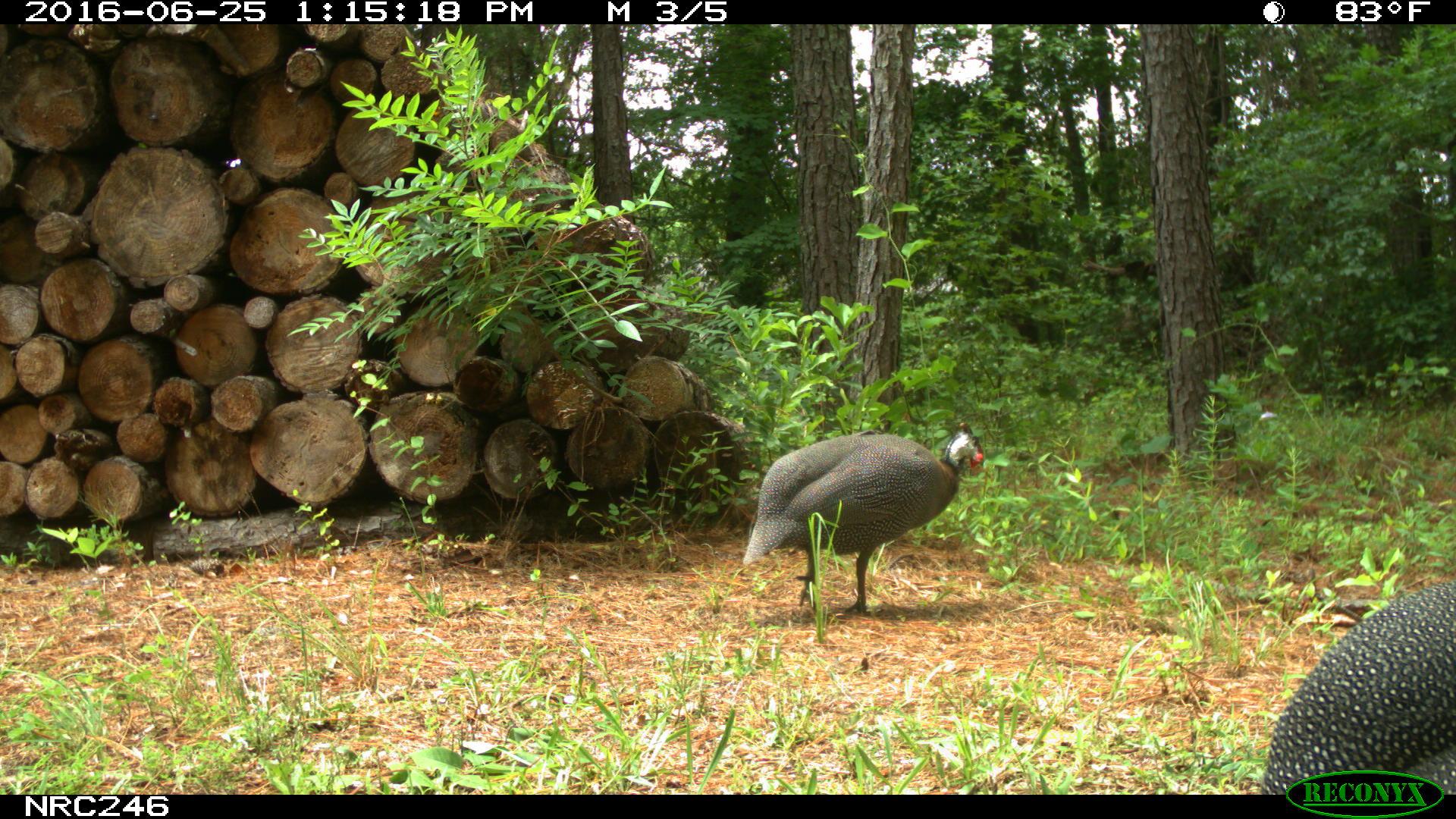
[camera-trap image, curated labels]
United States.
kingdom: Animalia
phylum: Chordata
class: Aves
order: Galliformes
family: Phasianidae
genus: Meleagris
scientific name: Meleagris gallopavo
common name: wild turkey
Wild Turkey (Meleagris gallopavo).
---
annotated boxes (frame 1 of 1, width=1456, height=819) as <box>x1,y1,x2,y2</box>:
Wild Turkey: <box>733,389,1018,617</box>; <box>1257,582,1456,808</box>